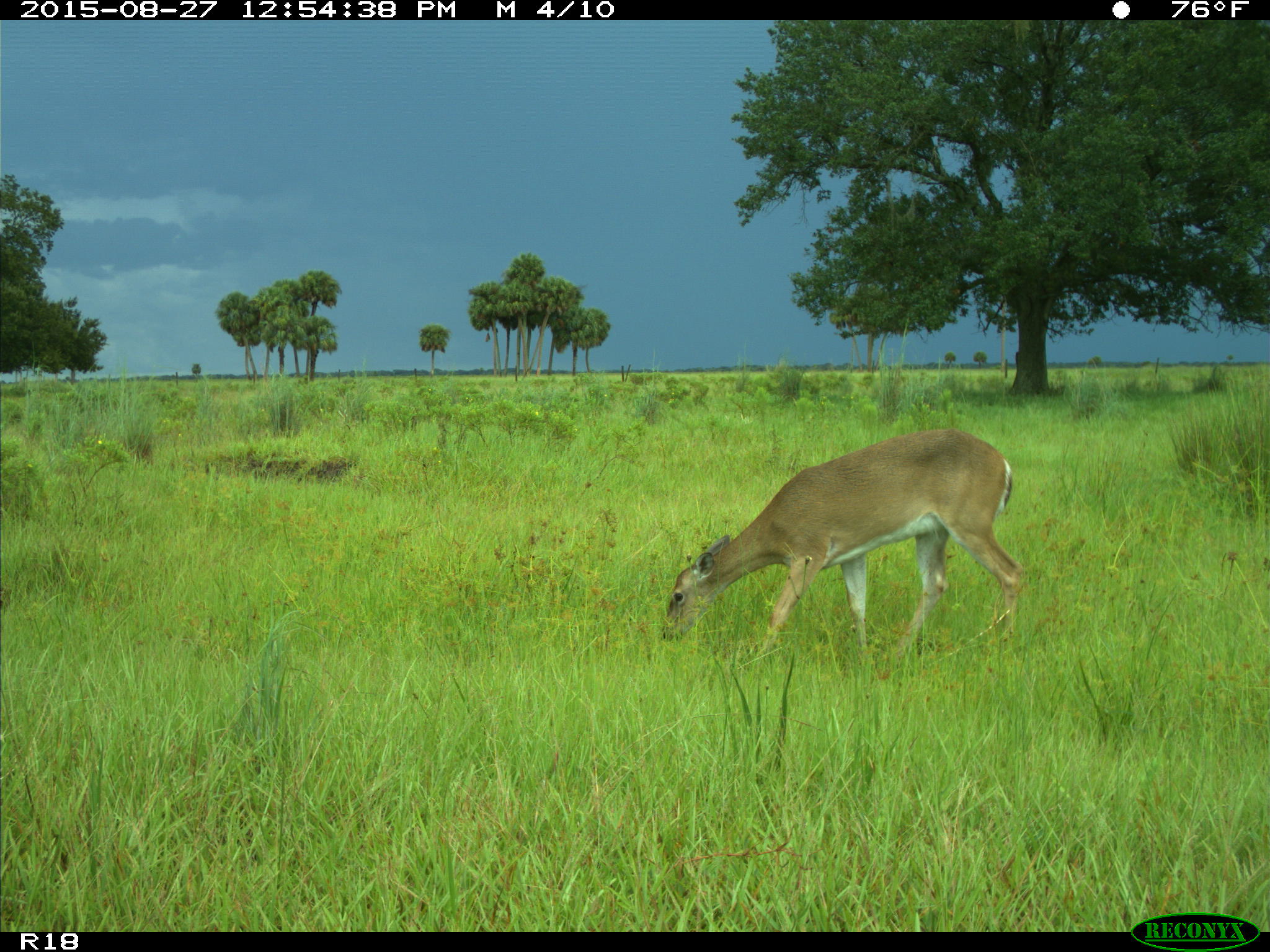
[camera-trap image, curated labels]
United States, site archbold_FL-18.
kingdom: Animalia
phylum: Chordata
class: Mammalia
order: Artiodactyla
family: Cervidae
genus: Odocoileus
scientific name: Odocoileus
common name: deer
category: unidentified deer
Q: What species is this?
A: Unidentified deer (deer) (Odocoileus).